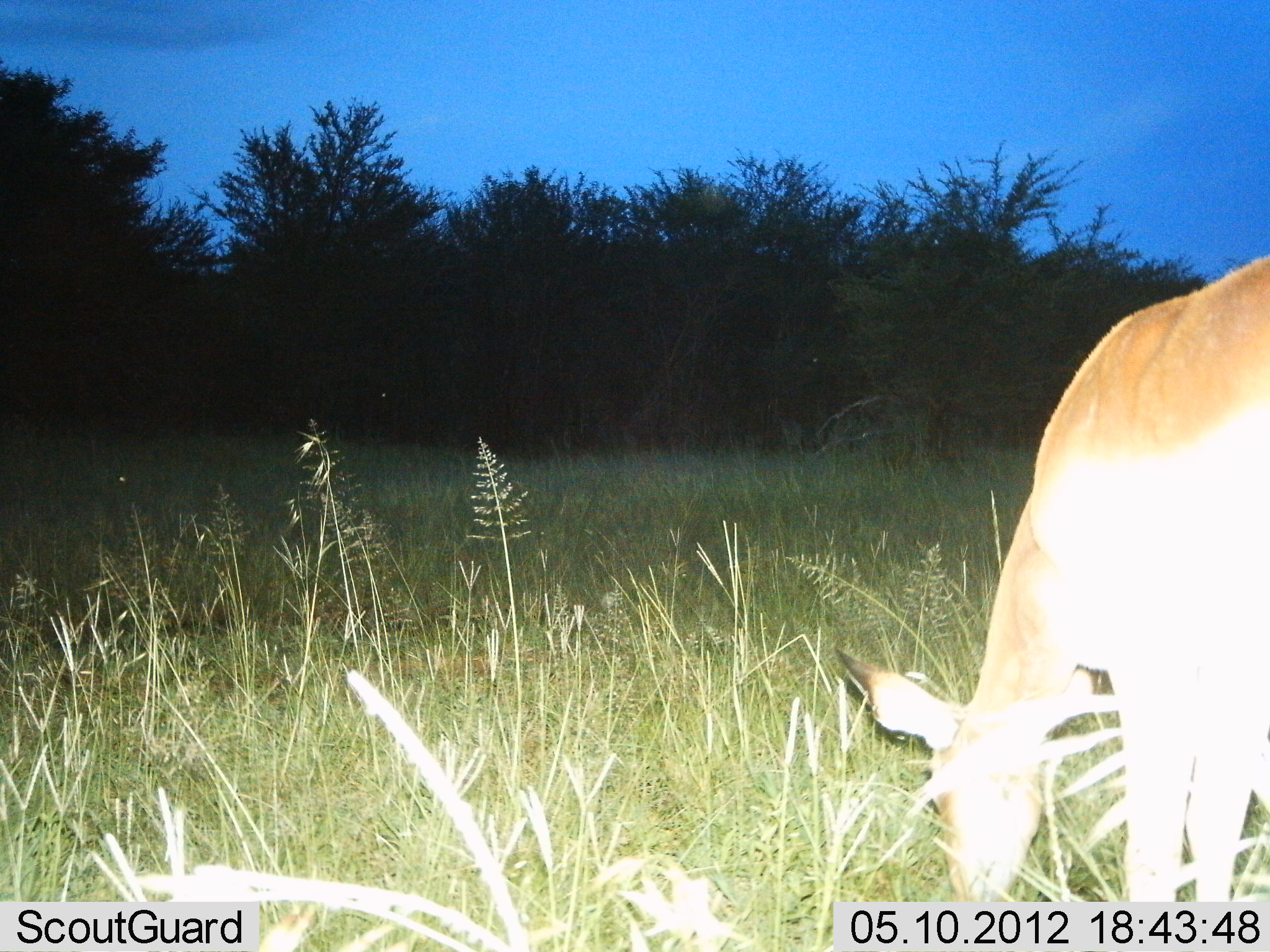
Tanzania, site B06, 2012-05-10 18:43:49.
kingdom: Animalia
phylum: Chordata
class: Mammalia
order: Artiodactyla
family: Bovidae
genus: Aepyceros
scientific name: Aepyceros melampus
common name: impala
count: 1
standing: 36%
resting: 0%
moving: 0%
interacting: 0%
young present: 0%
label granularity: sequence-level